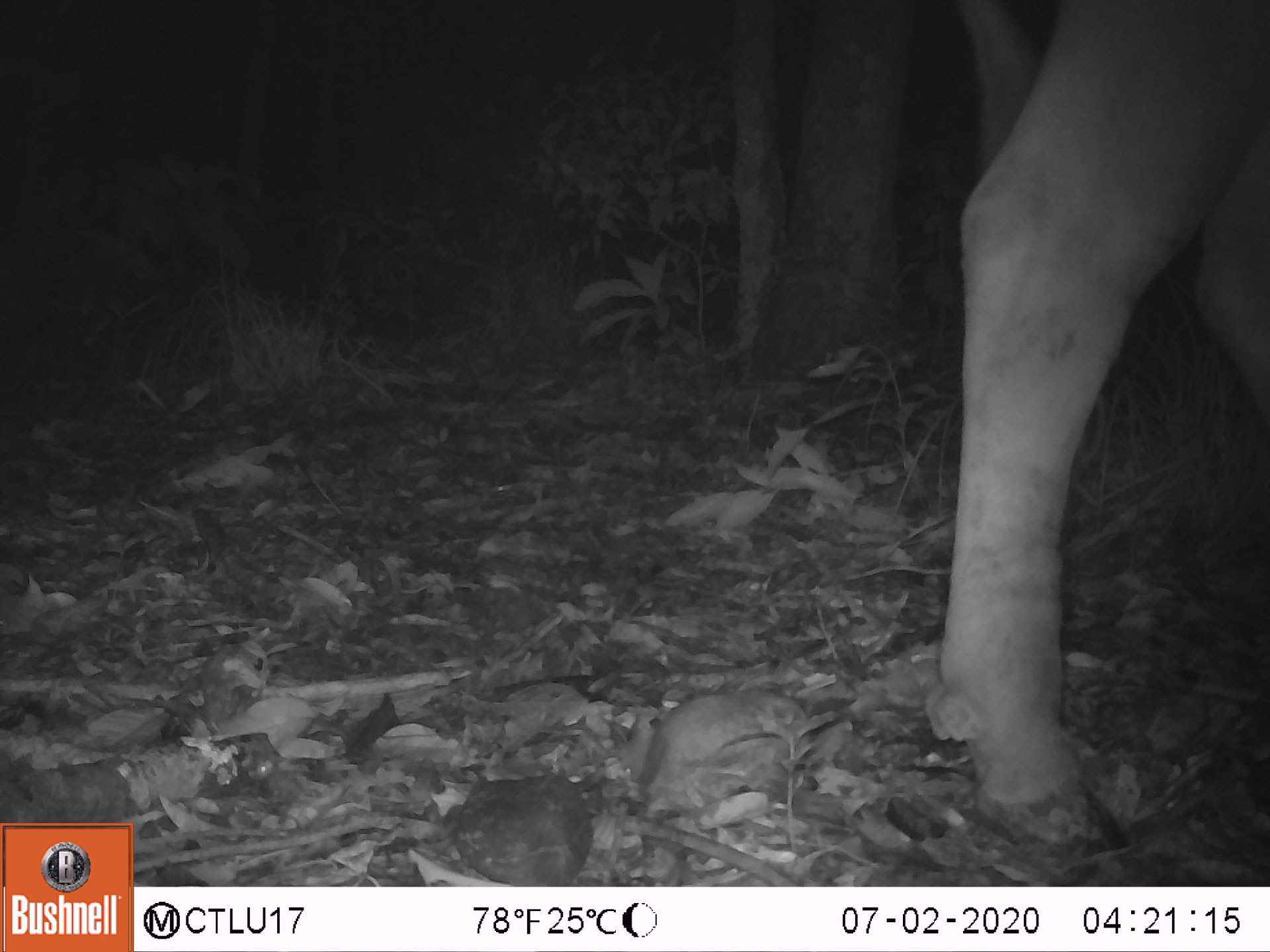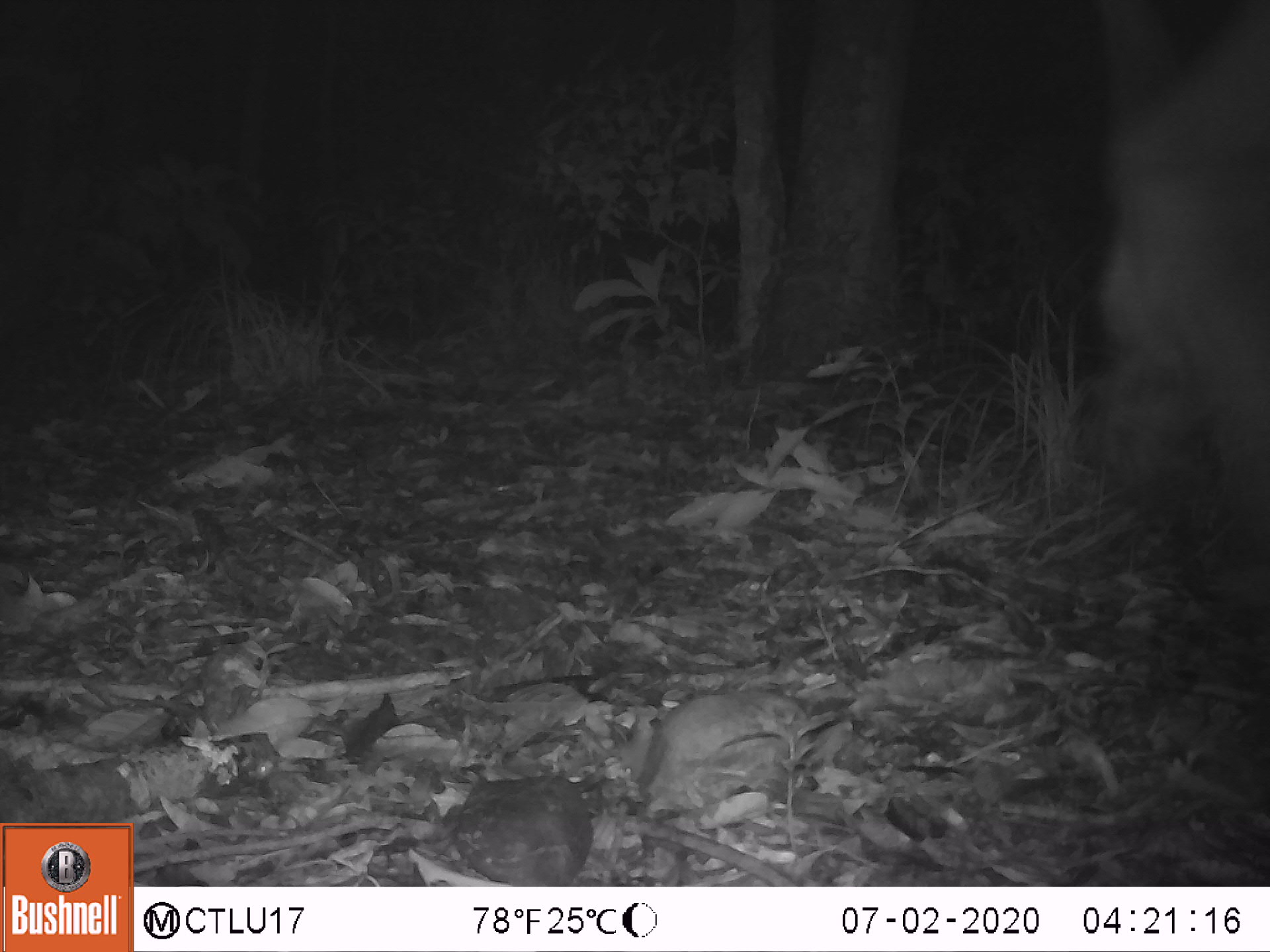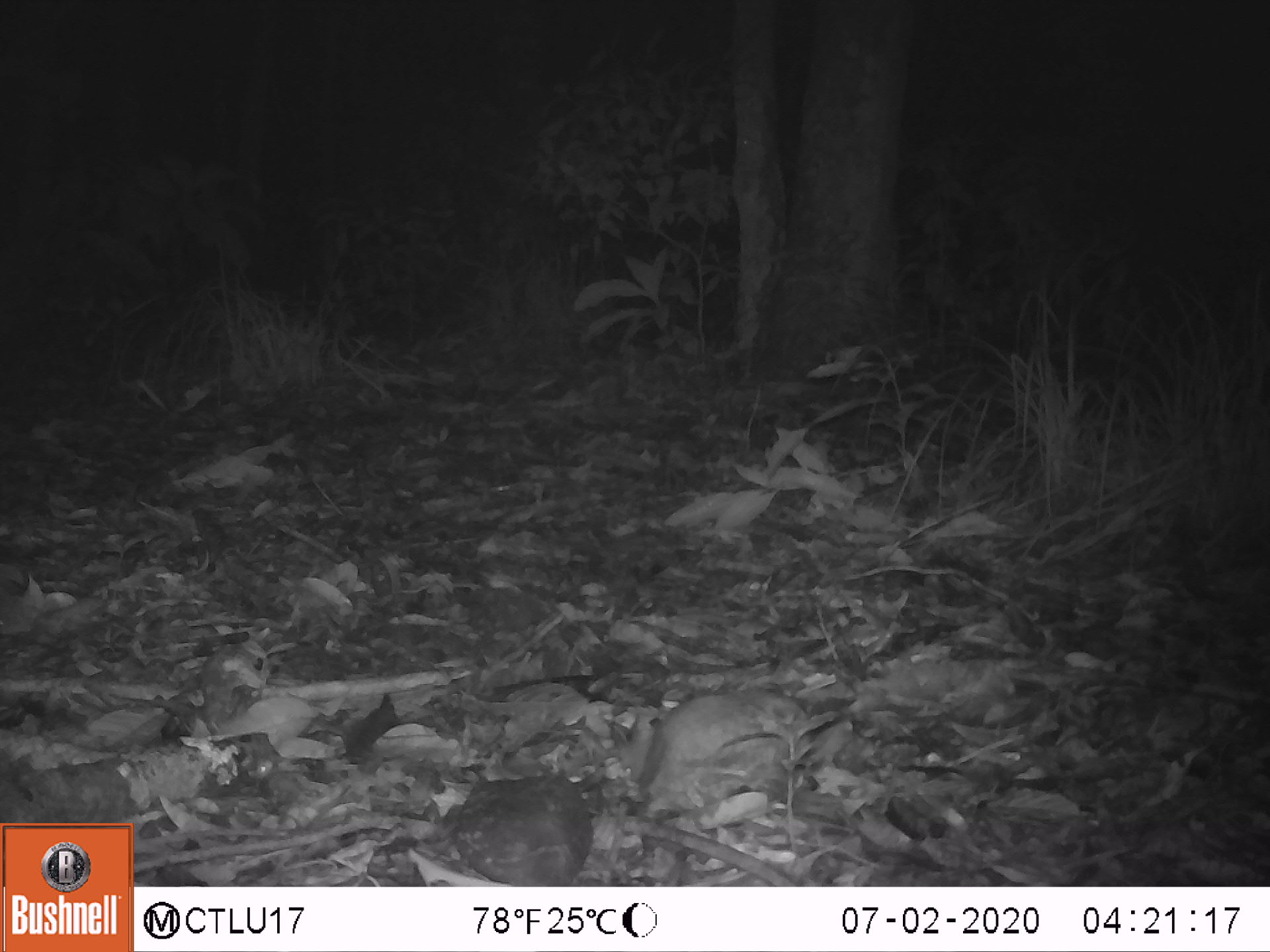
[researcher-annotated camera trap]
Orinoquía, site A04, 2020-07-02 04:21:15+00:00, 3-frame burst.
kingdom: Animalia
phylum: Chordata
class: Mammalia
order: Artiodactyla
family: Bovidae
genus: Bos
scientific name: Bos taurus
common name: cow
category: cattle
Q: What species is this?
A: Cattle (cow) (Bos taurus).